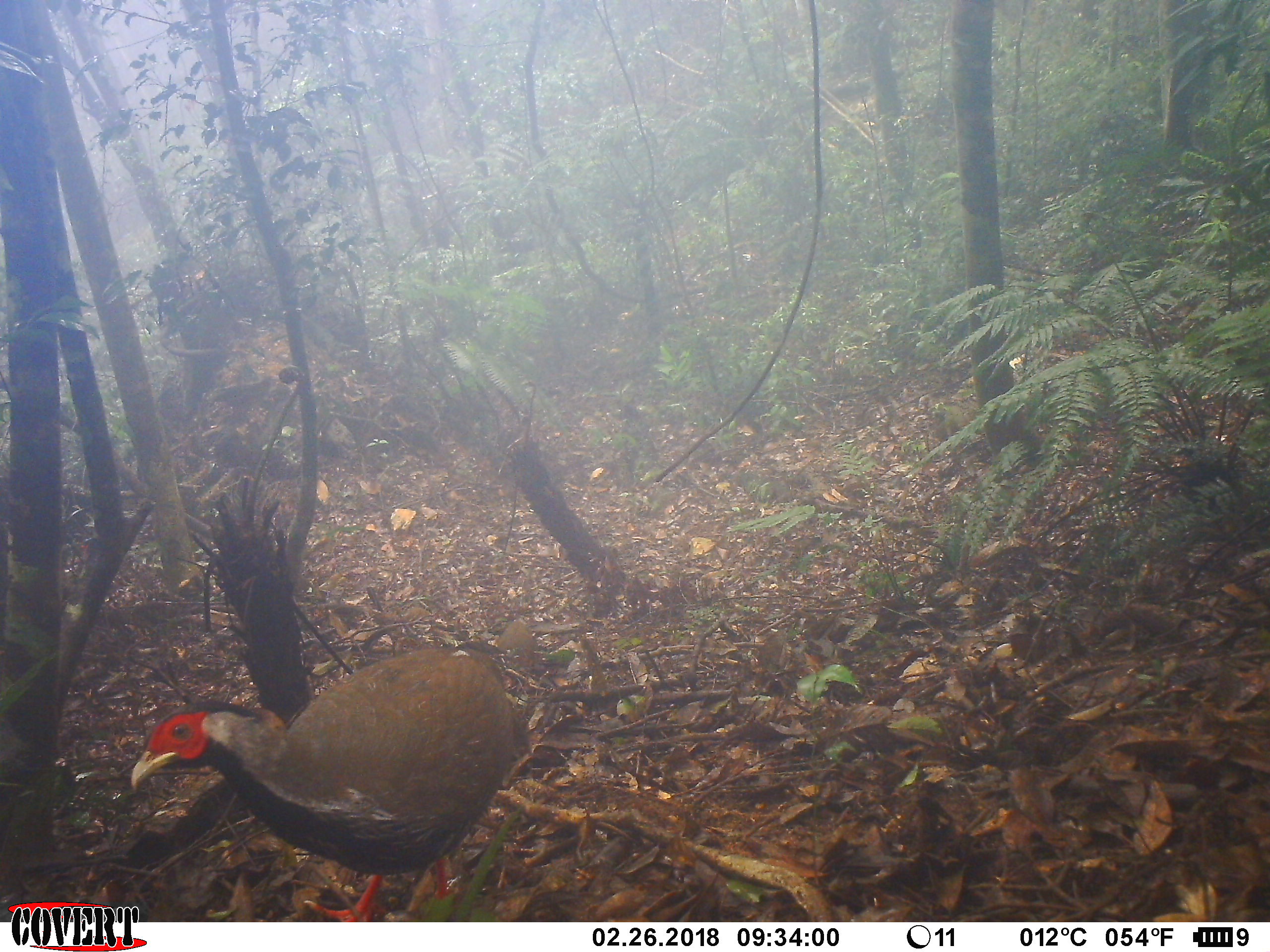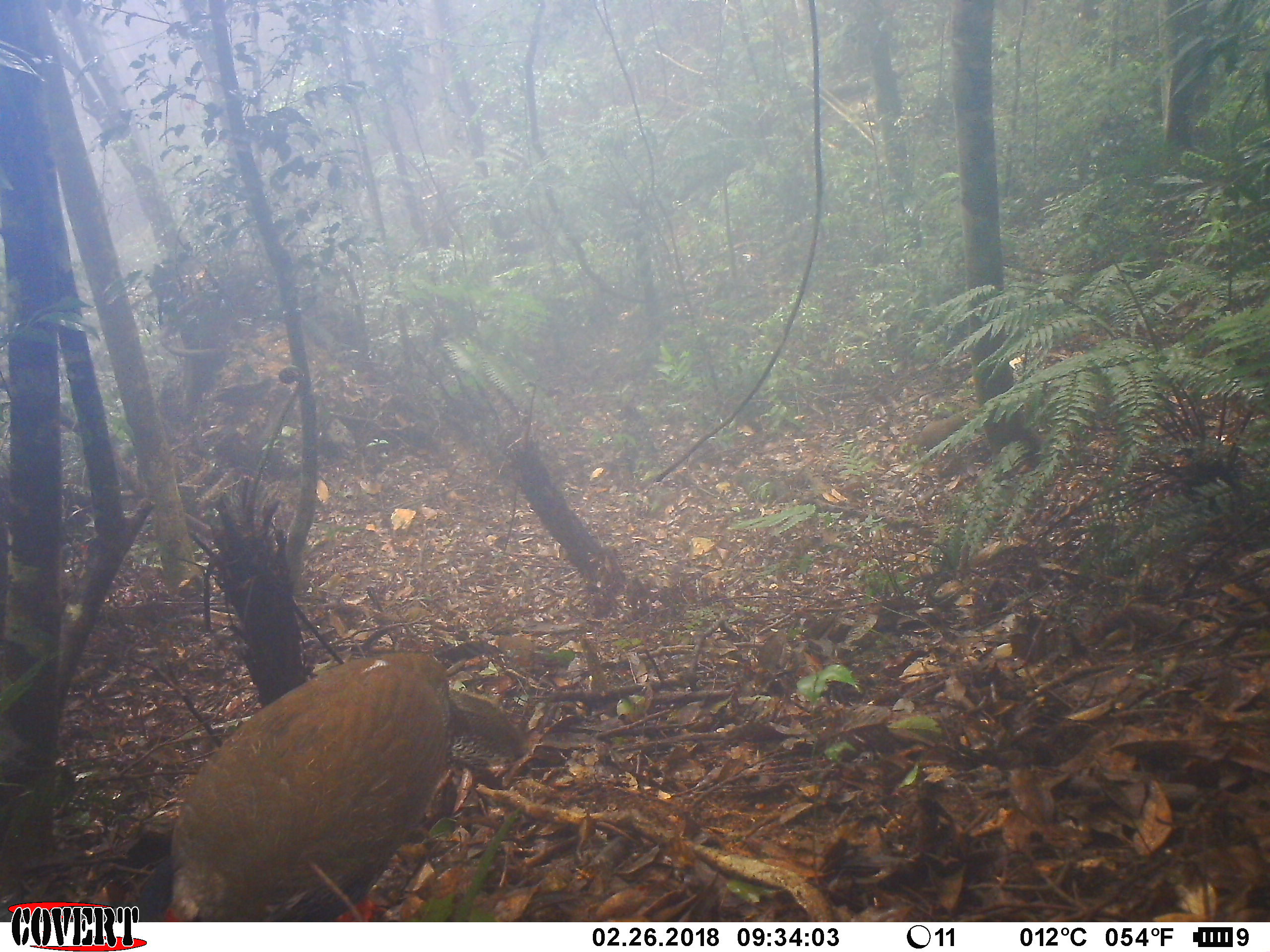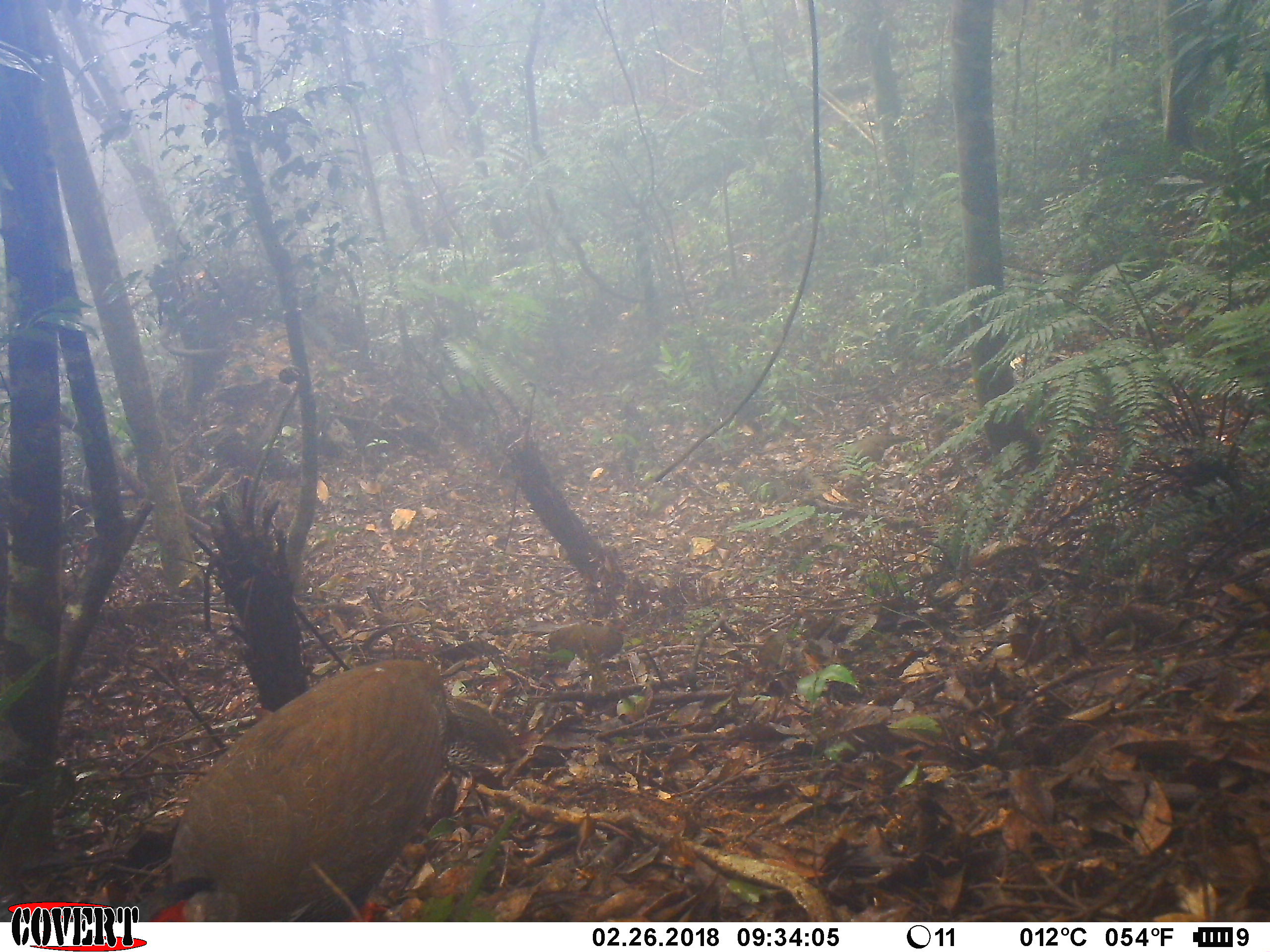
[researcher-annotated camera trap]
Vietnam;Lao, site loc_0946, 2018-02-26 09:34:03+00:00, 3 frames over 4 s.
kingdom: Animalia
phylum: Chordata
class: Aves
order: Galliformes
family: Phasianidae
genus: Lophura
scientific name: Lophura nycthemera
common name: silver pheasant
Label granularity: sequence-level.